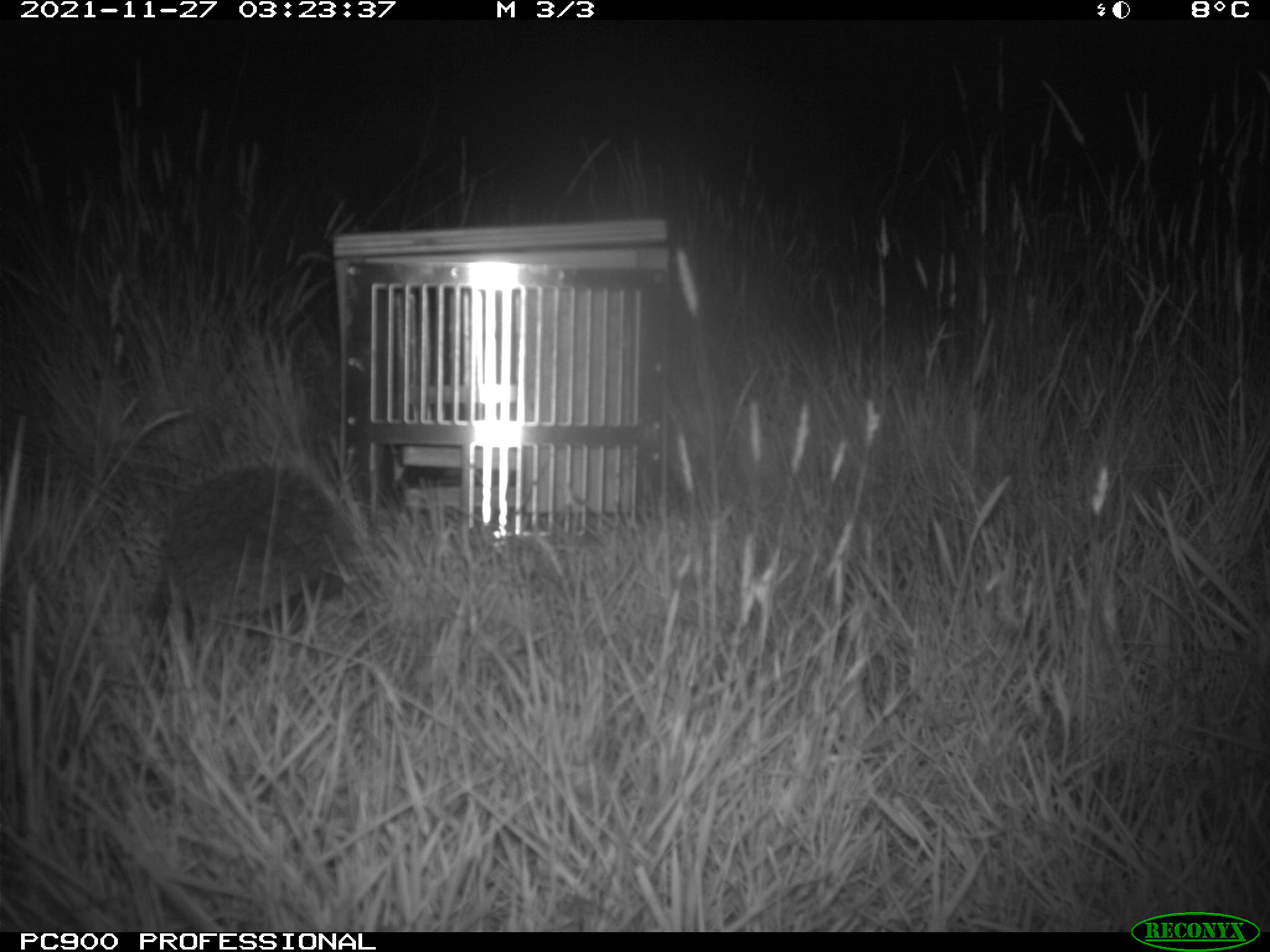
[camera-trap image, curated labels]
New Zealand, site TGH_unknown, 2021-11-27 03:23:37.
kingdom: Animalia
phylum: Chordata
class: Mammalia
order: Eulipotyphla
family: Erinaceidae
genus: Erinaceus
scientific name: Erinaceus europaeus europaeus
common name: european hedgehog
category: hedgehog